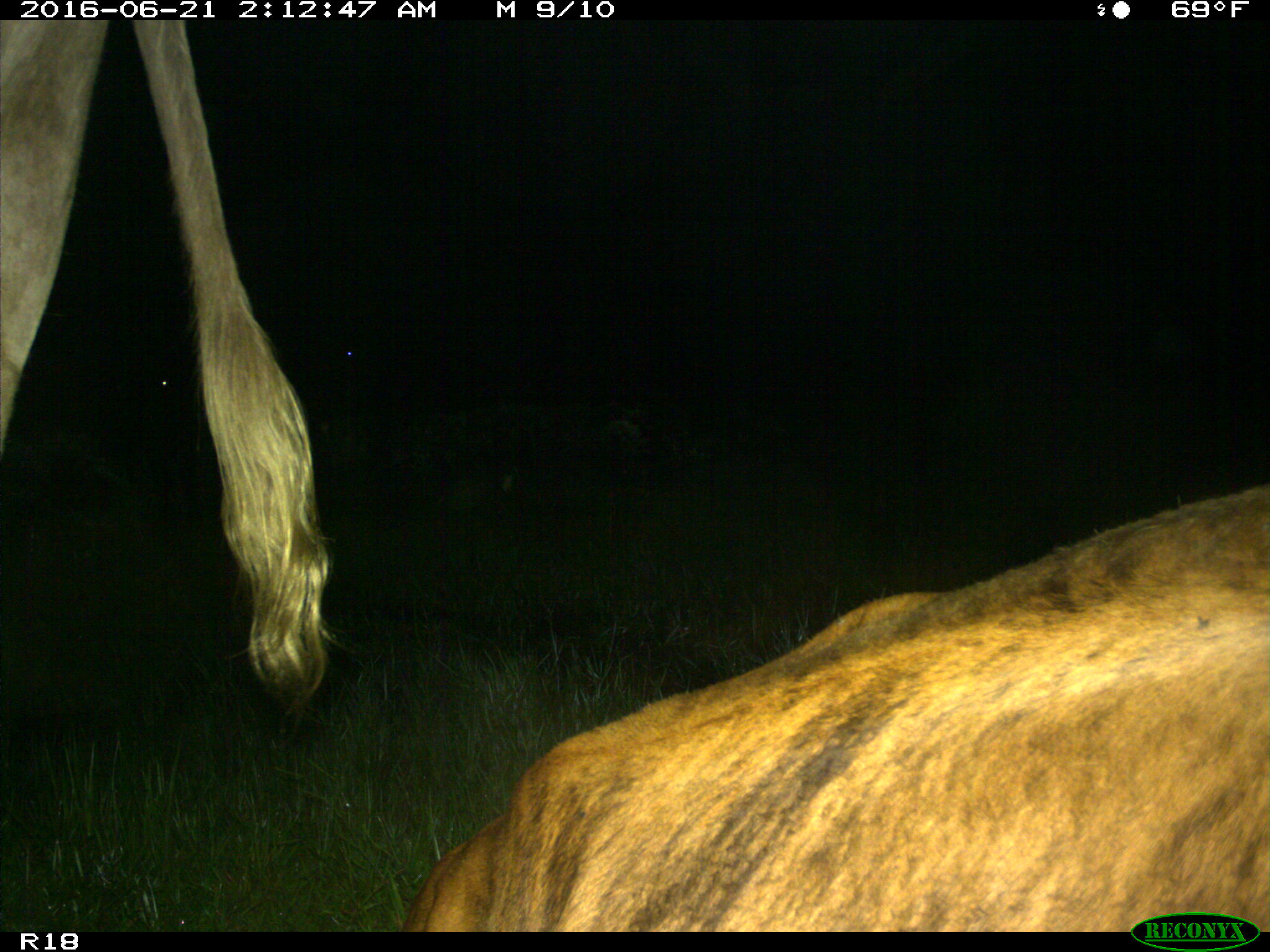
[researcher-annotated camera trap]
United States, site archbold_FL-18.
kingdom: Animalia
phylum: Chordata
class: Mammalia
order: Artiodactyla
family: Bovidae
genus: Bos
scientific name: Bos taurus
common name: domestic cow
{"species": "Bos taurus (domestic cow)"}